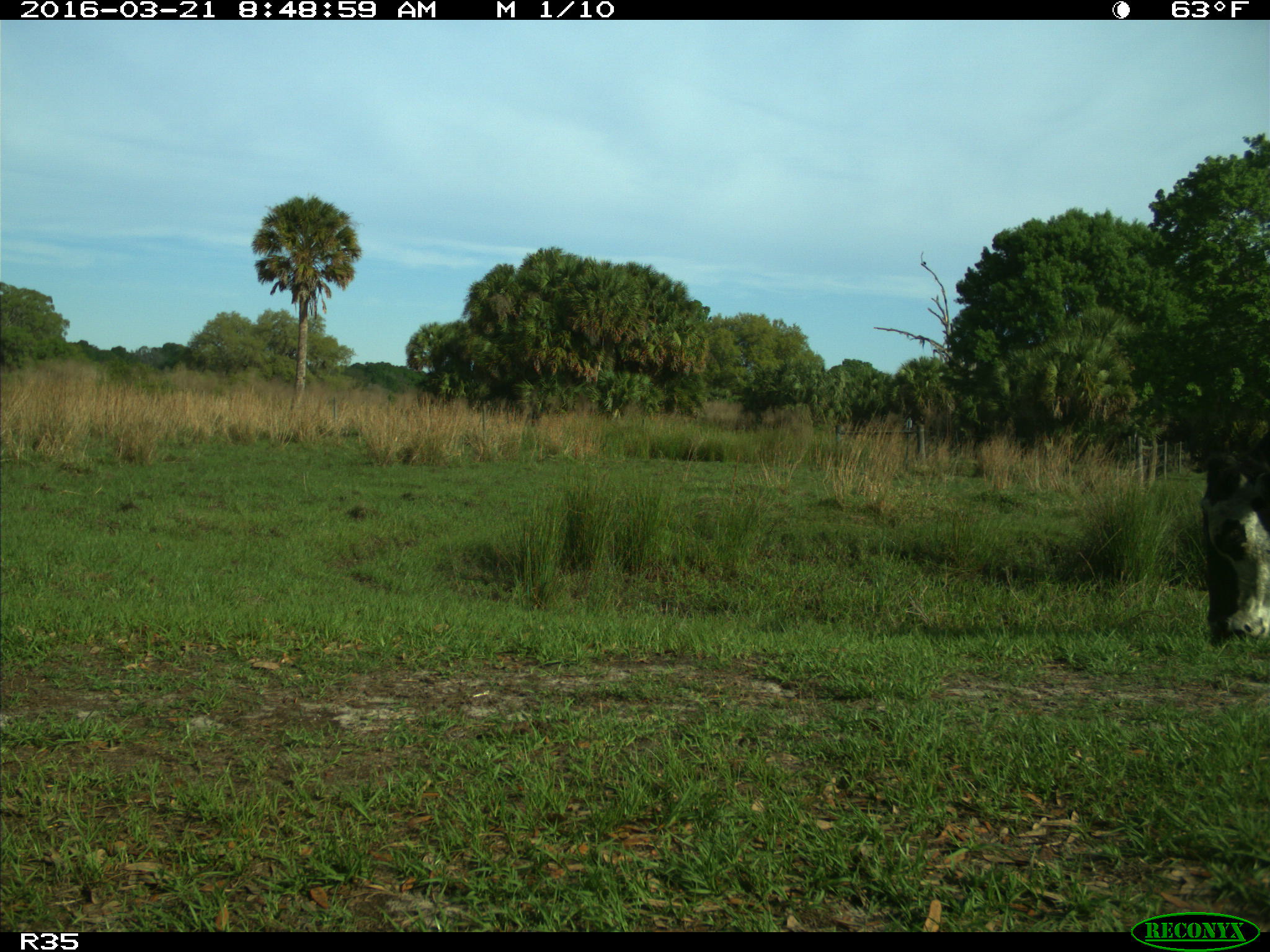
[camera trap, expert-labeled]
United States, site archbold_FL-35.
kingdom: Animalia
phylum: Chordata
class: Mammalia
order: Artiodactyla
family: Bovidae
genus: Bos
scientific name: Bos taurus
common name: domestic cow